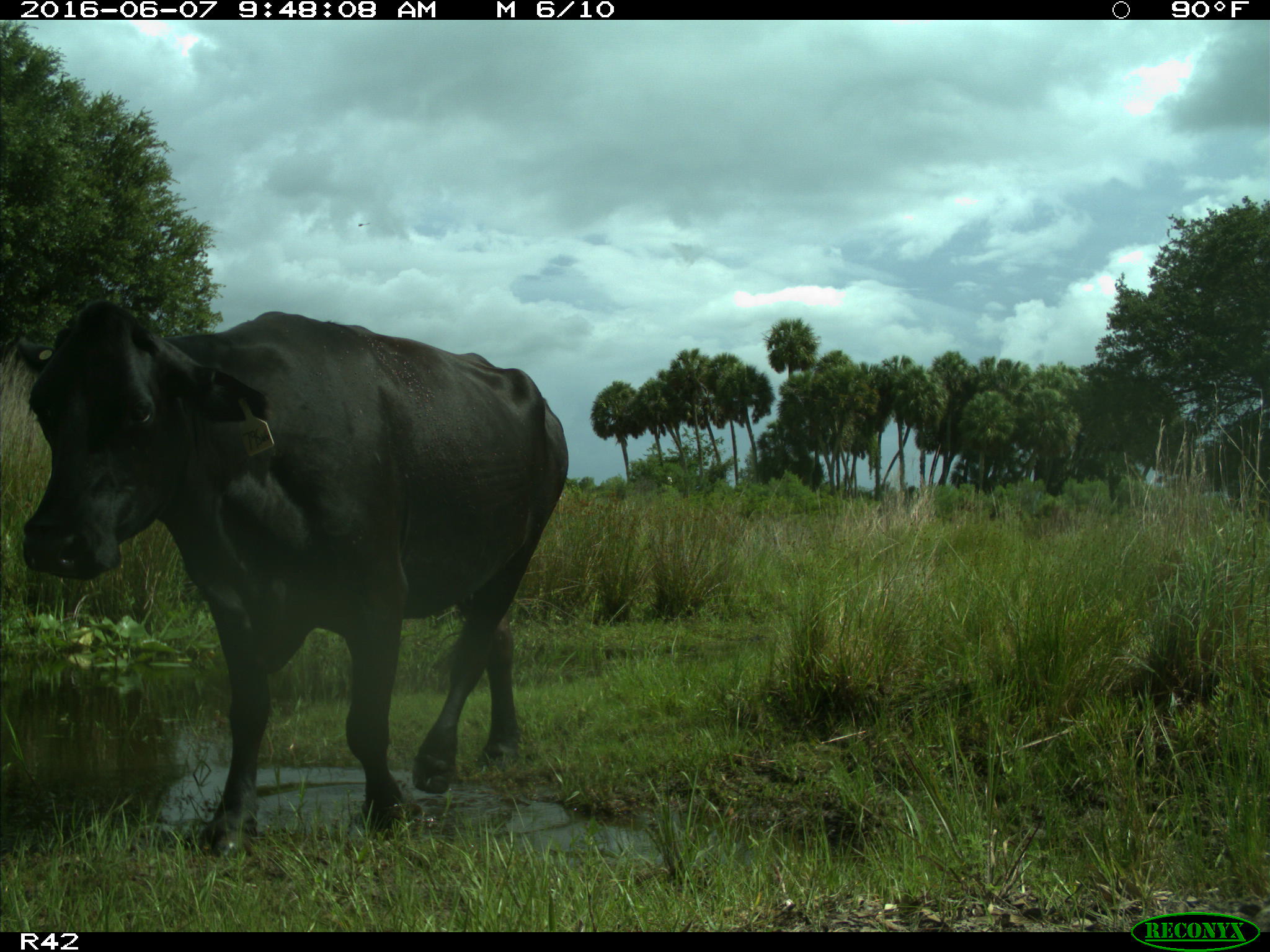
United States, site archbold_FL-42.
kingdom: Animalia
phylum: Chordata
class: Mammalia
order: Artiodactyla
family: Bovidae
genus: Bos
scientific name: Bos taurus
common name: domestic cow